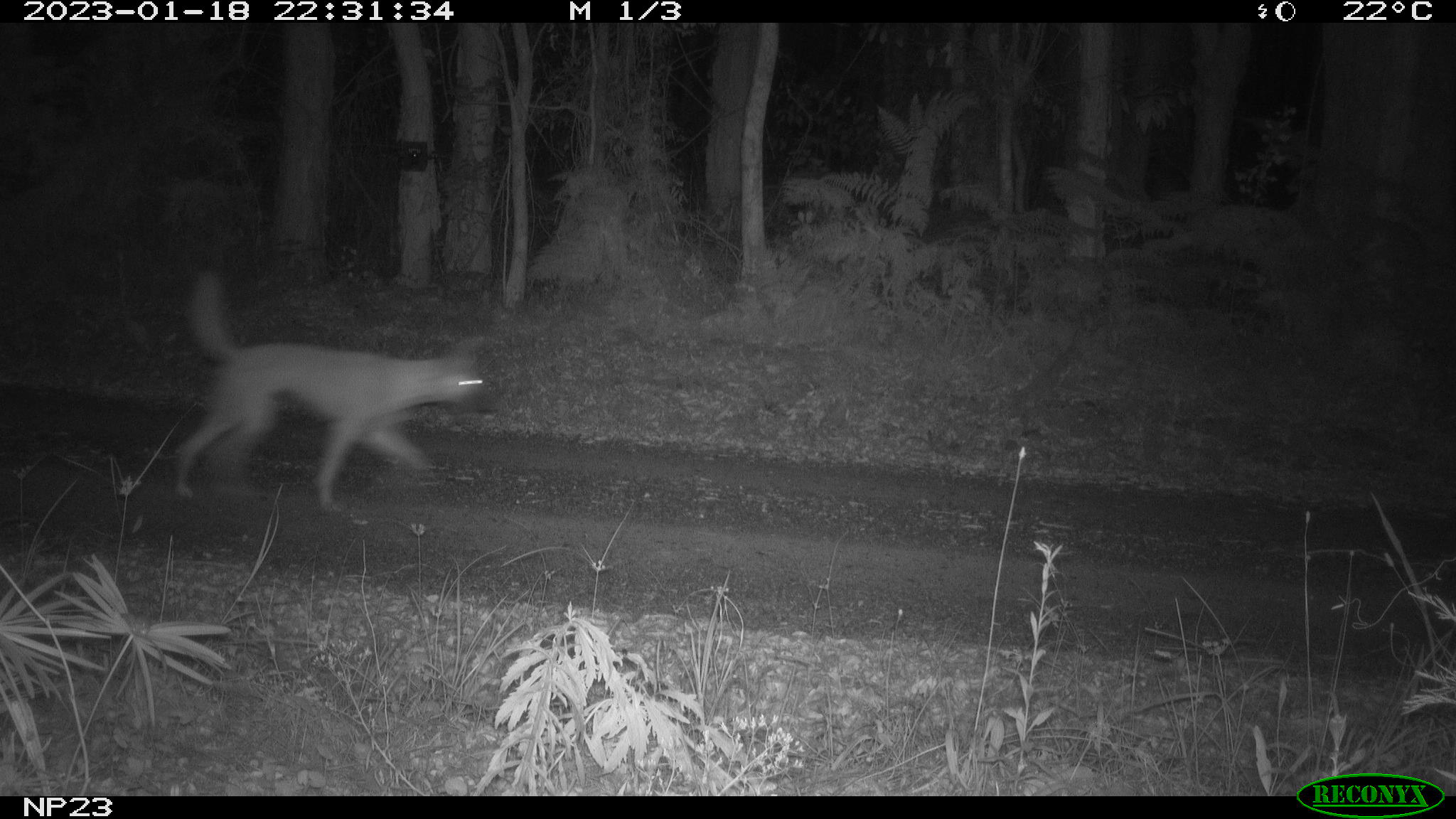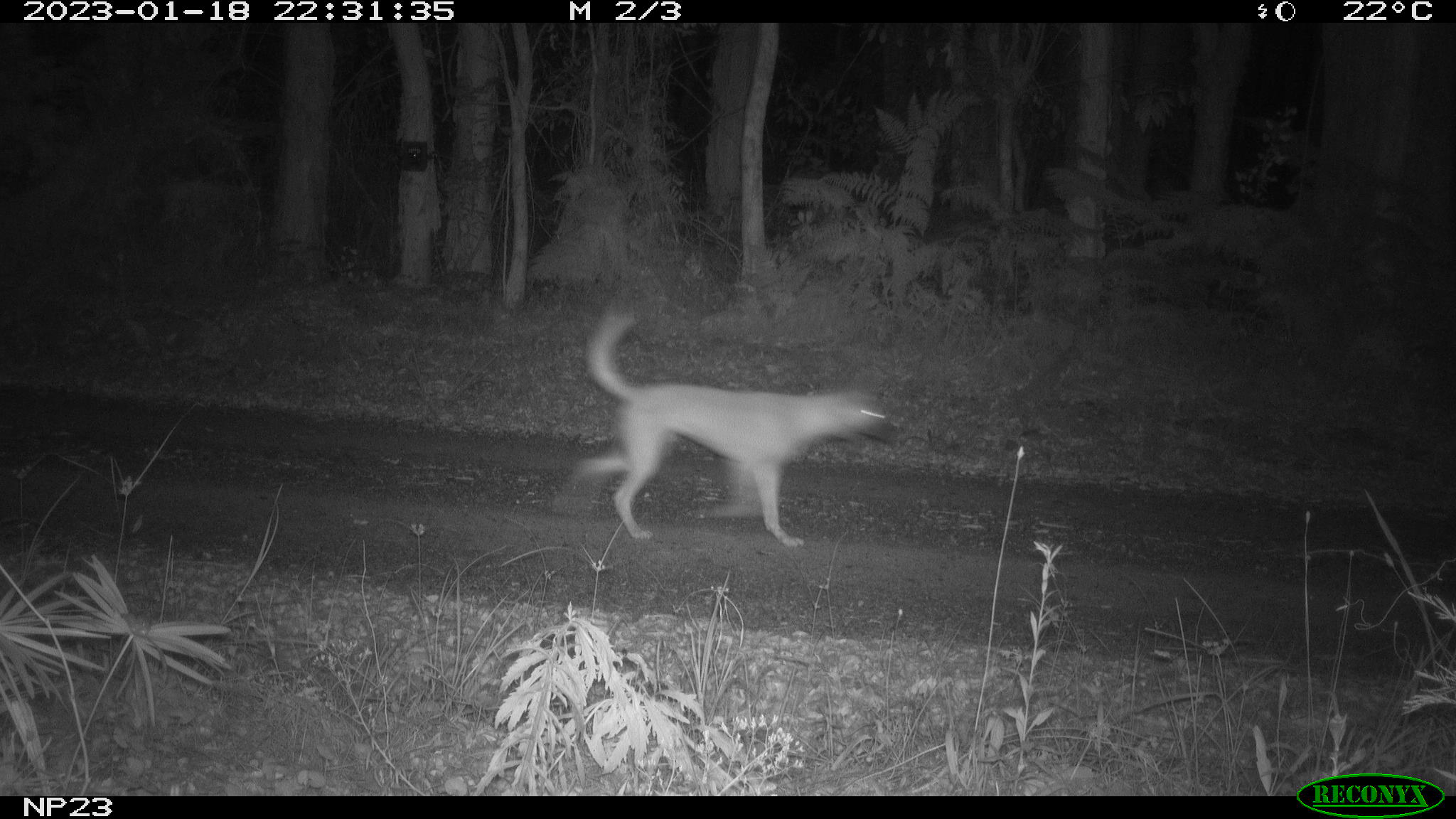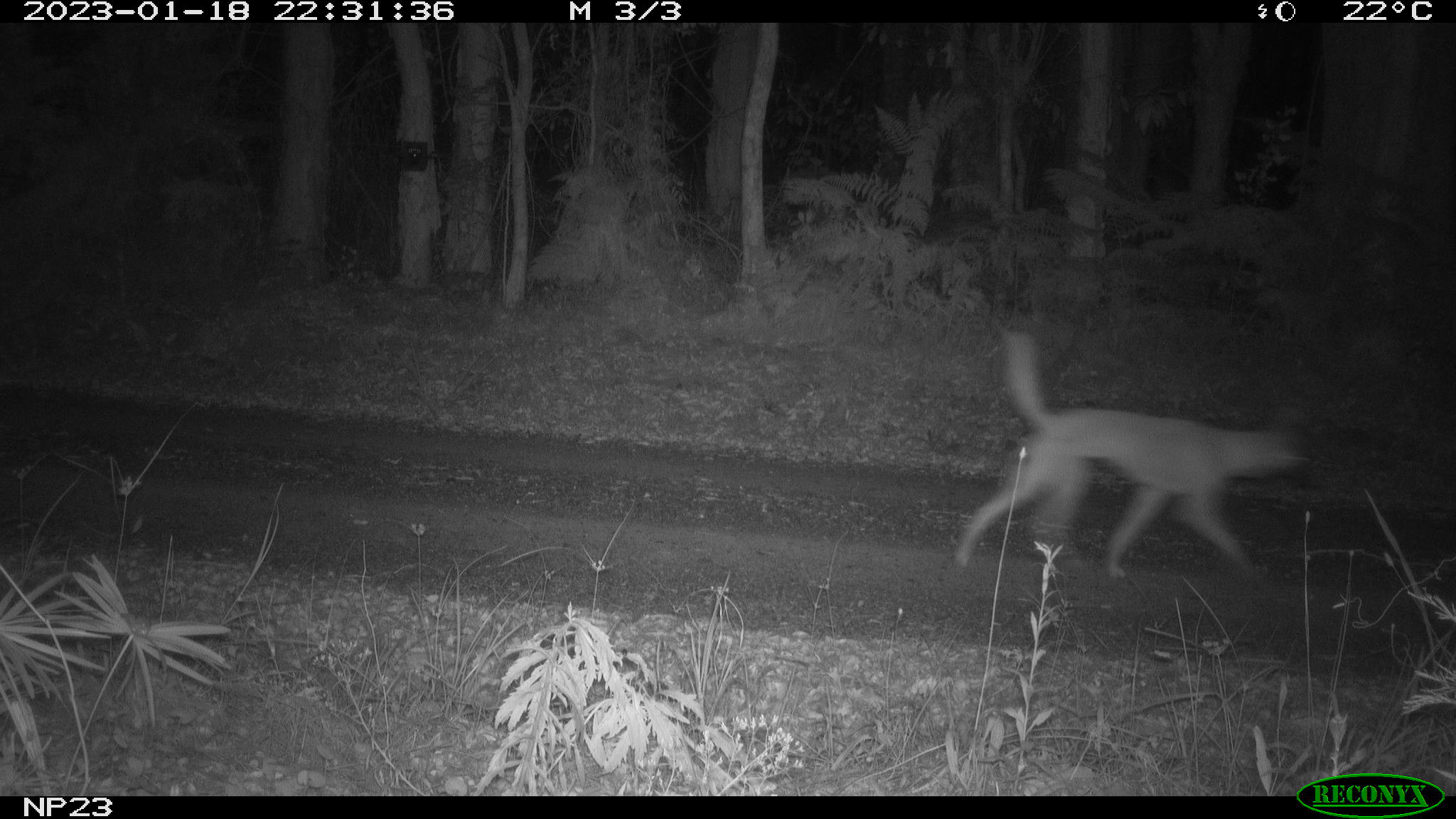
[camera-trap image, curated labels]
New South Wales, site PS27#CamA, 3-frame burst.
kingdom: Animalia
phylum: Chordata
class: Mammalia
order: Carnivora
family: Canidae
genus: Canis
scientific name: Canis familiaris dingo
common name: dingo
Dingo (Canis familiaris dingo).